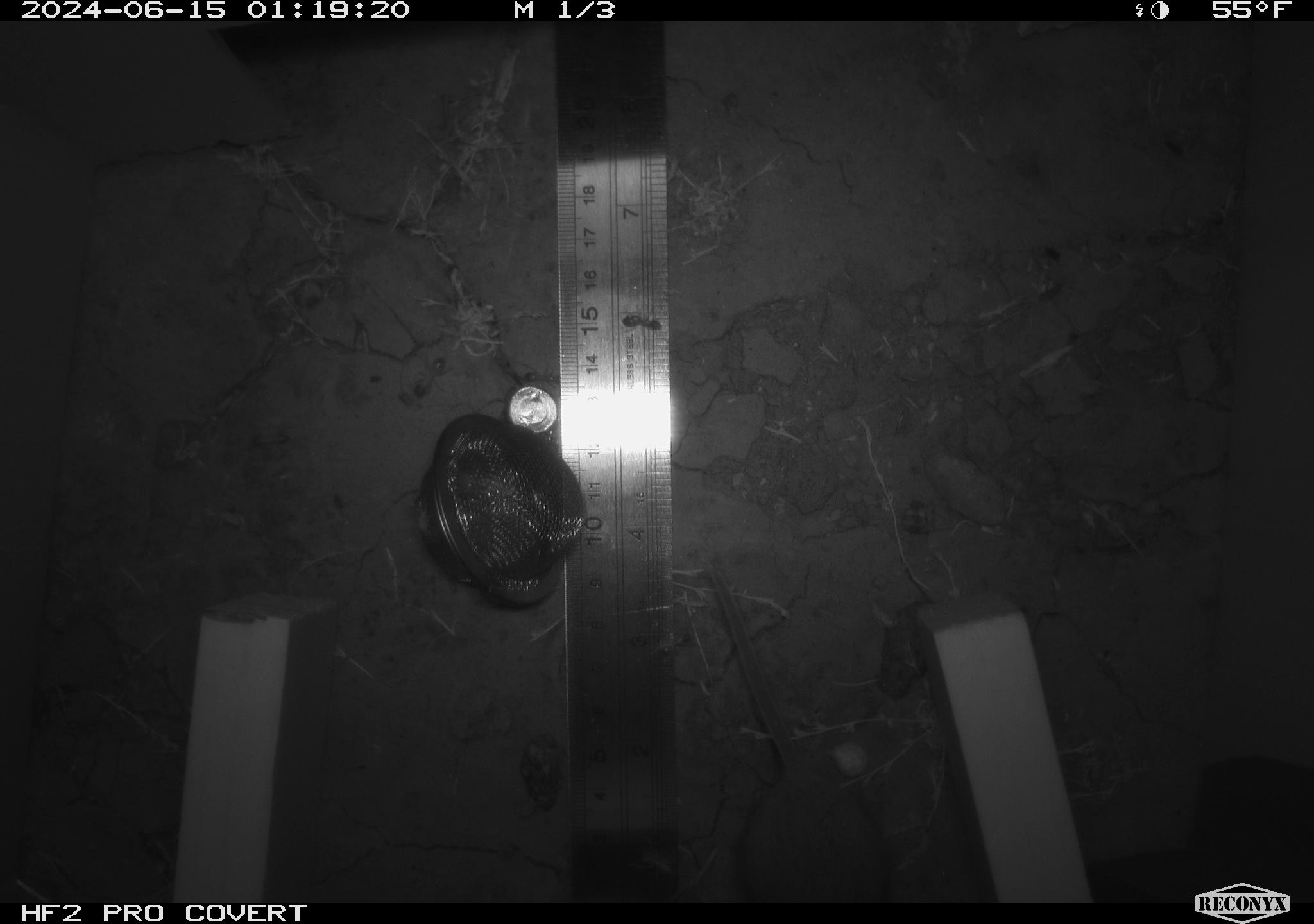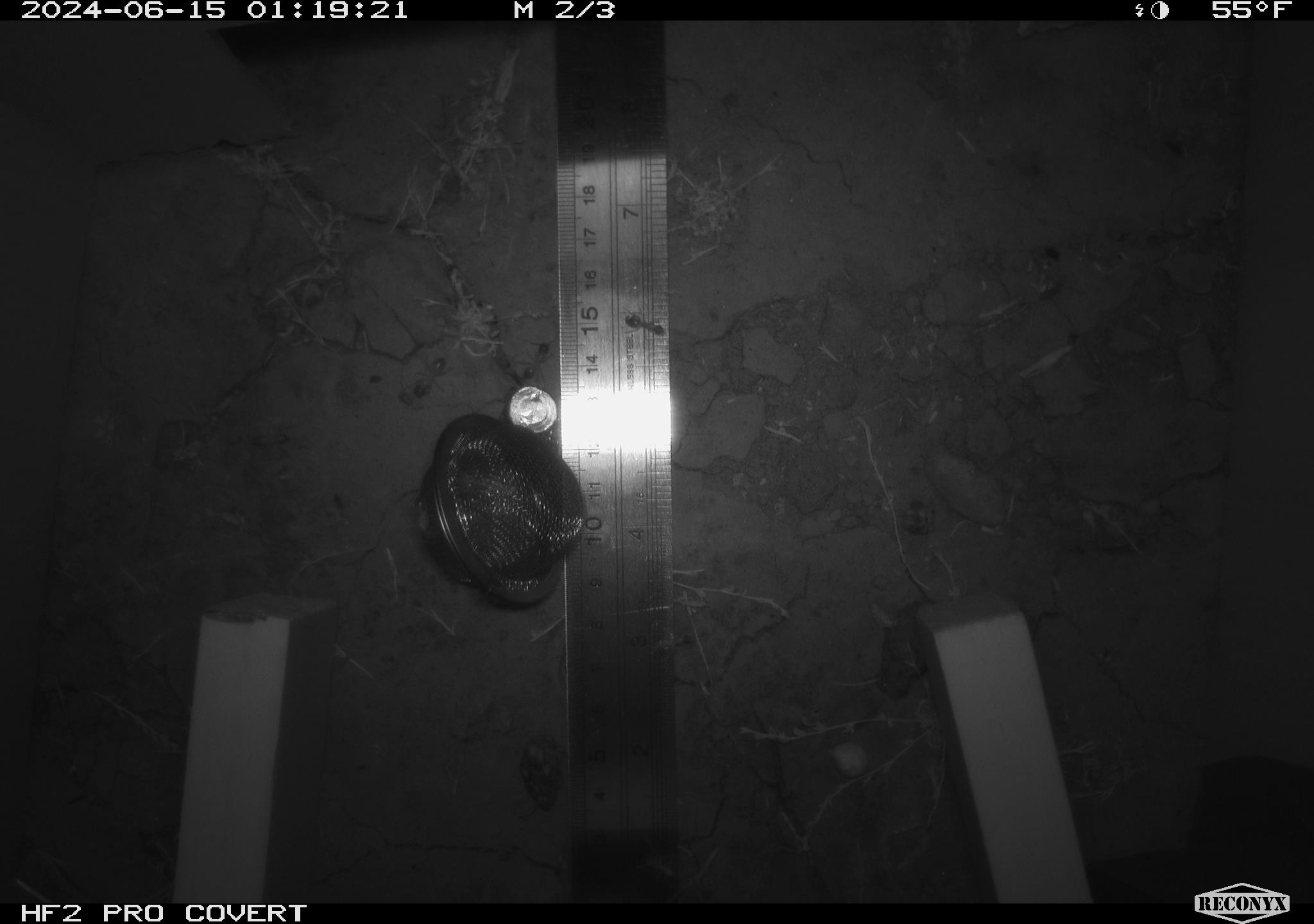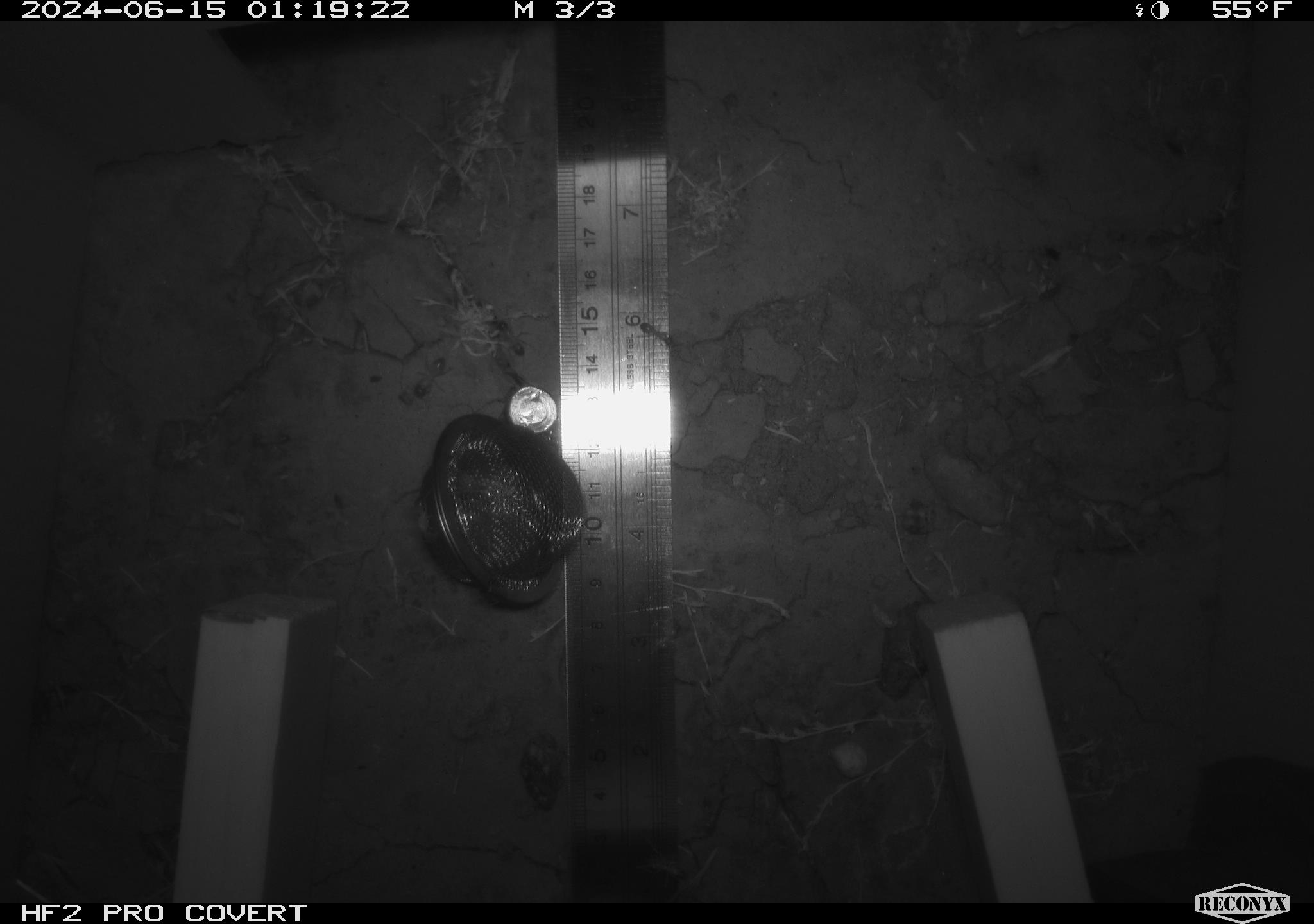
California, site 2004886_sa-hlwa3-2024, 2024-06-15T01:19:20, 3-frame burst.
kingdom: Animalia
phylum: Chordata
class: Mammalia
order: Rodentia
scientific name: Rodentia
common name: mouse species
Mouse species (Rodentia).